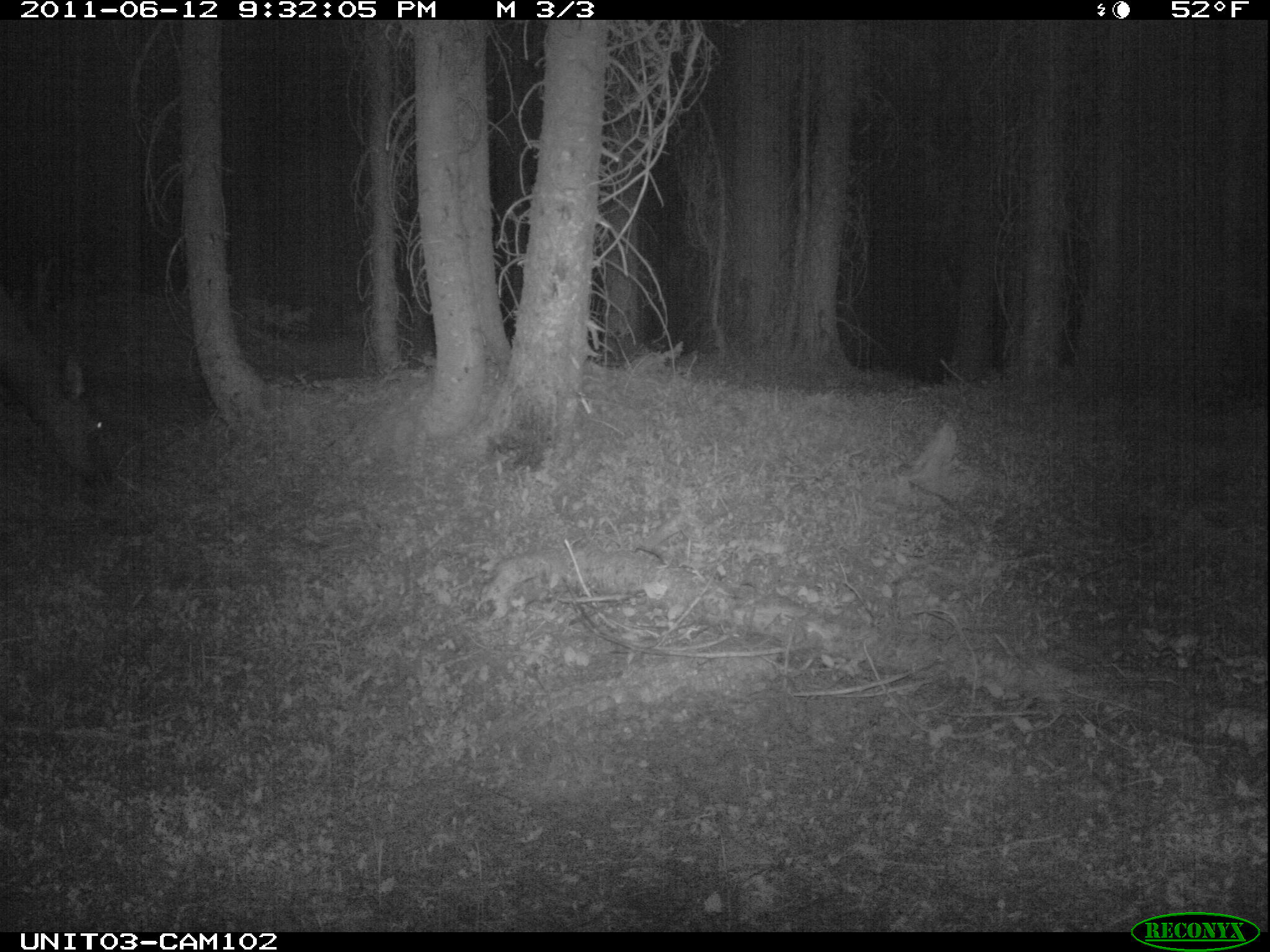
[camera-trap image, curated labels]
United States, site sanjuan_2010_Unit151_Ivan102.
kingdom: Animalia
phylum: Chordata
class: Mammalia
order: Artiodactyla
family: Cervidae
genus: Cervus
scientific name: Cervus elaphus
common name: red deer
Cervus elaphus (red deer).